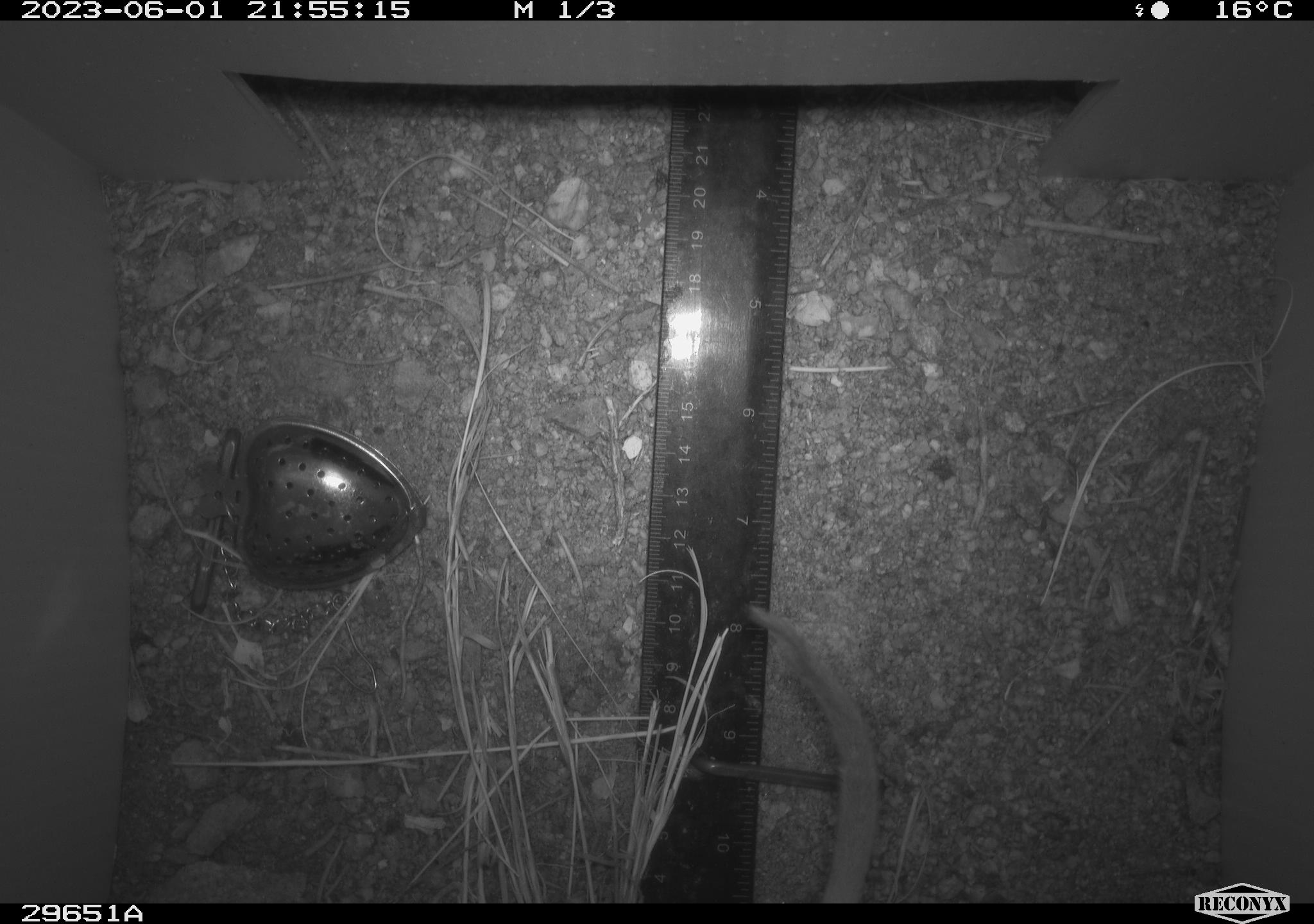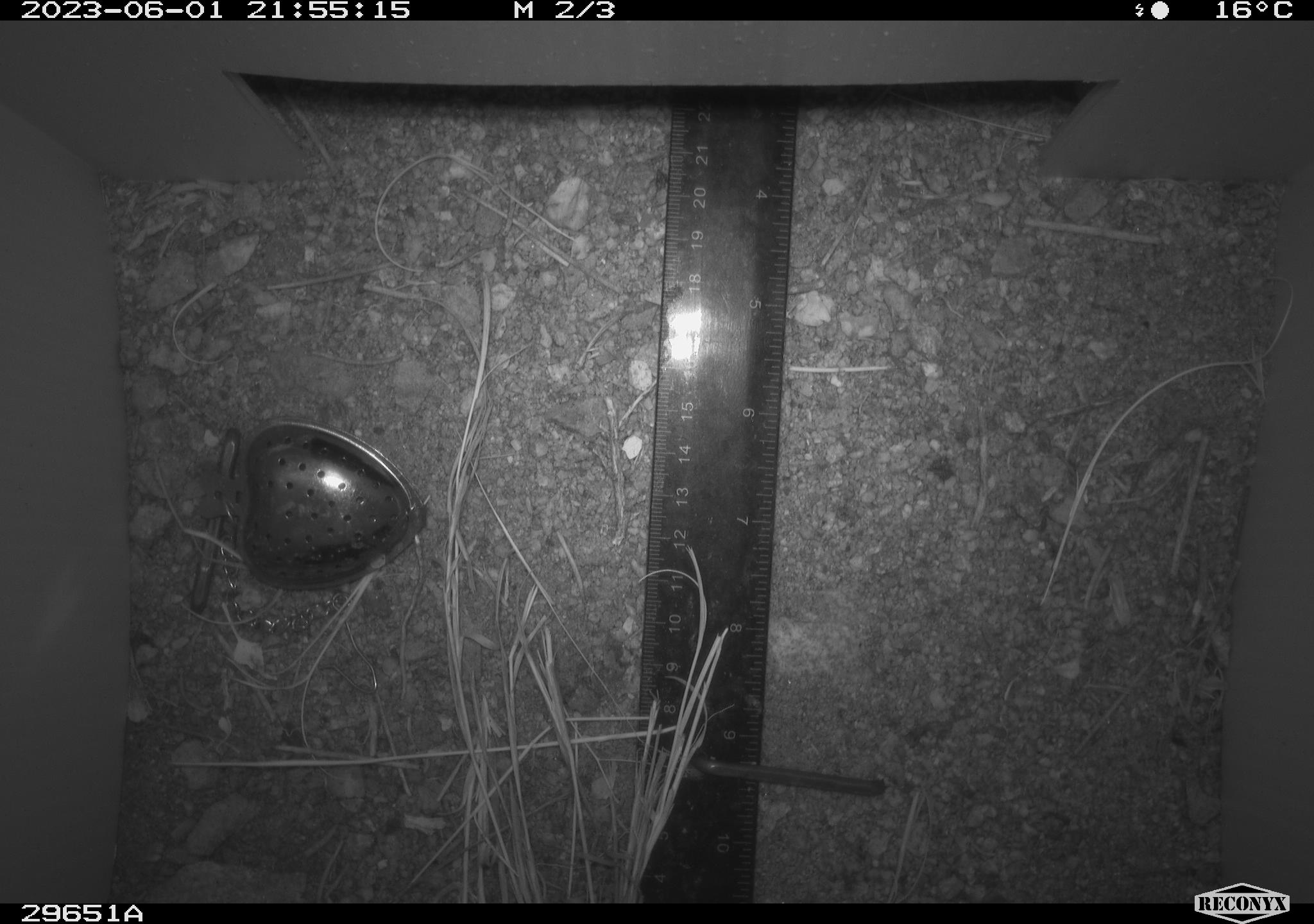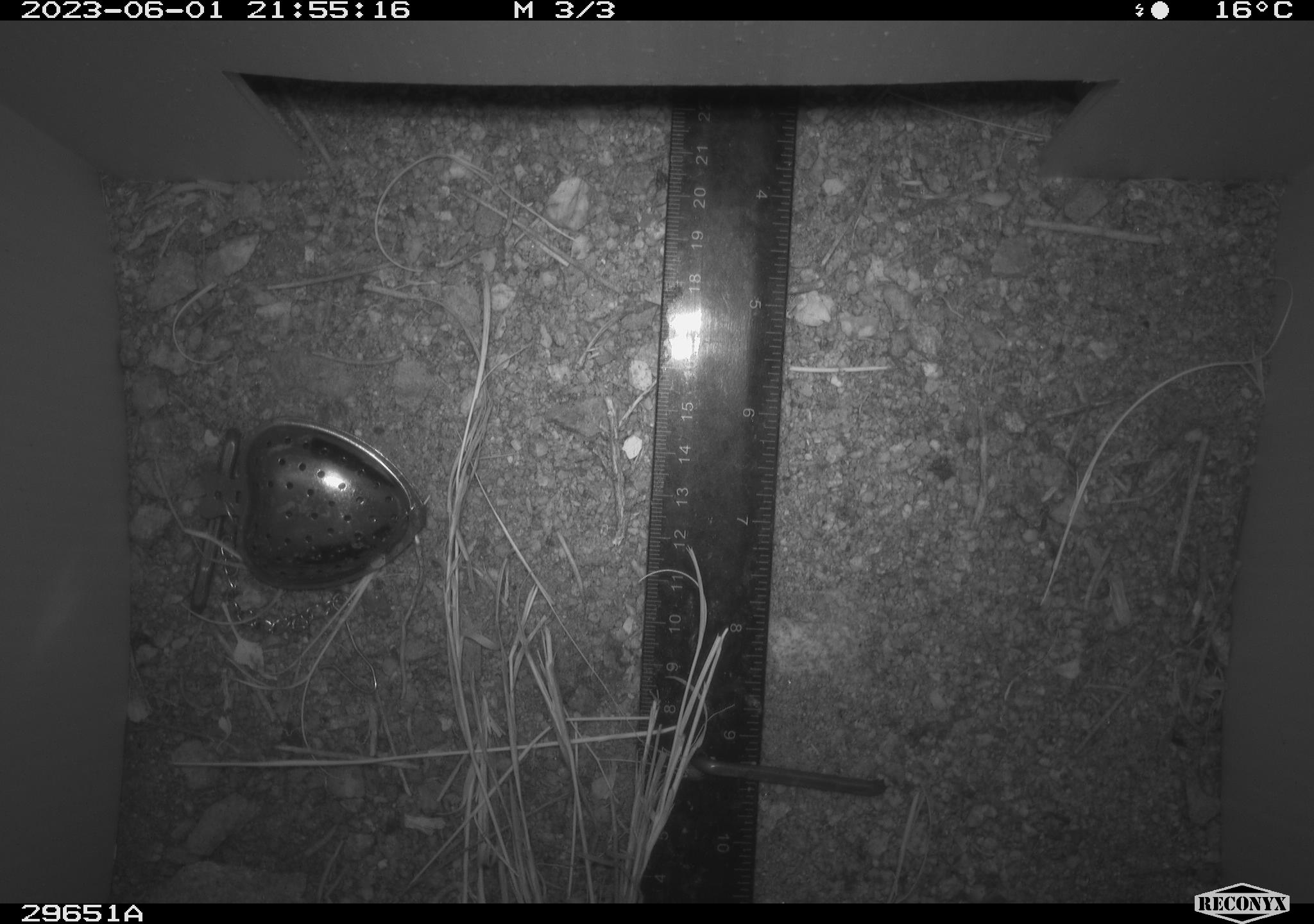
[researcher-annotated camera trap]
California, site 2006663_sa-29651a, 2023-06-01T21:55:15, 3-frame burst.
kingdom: Animalia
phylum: Chordata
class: Mammalia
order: Rodentia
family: Cricetidae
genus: Neotoma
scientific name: Neotoma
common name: pack rat or woodrat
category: neotoma species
Neotoma species (pack rat or woodrat) (Neotoma).